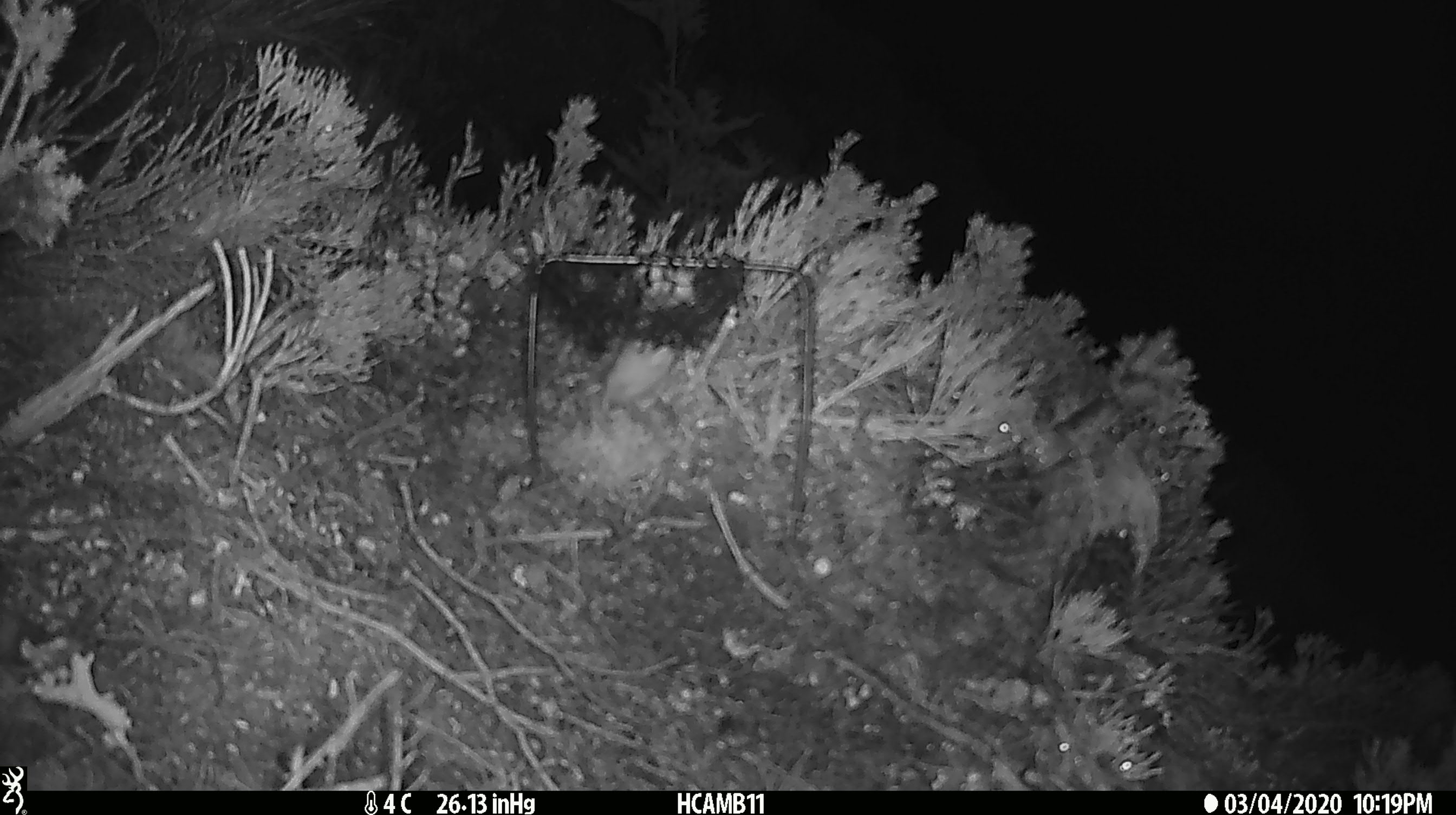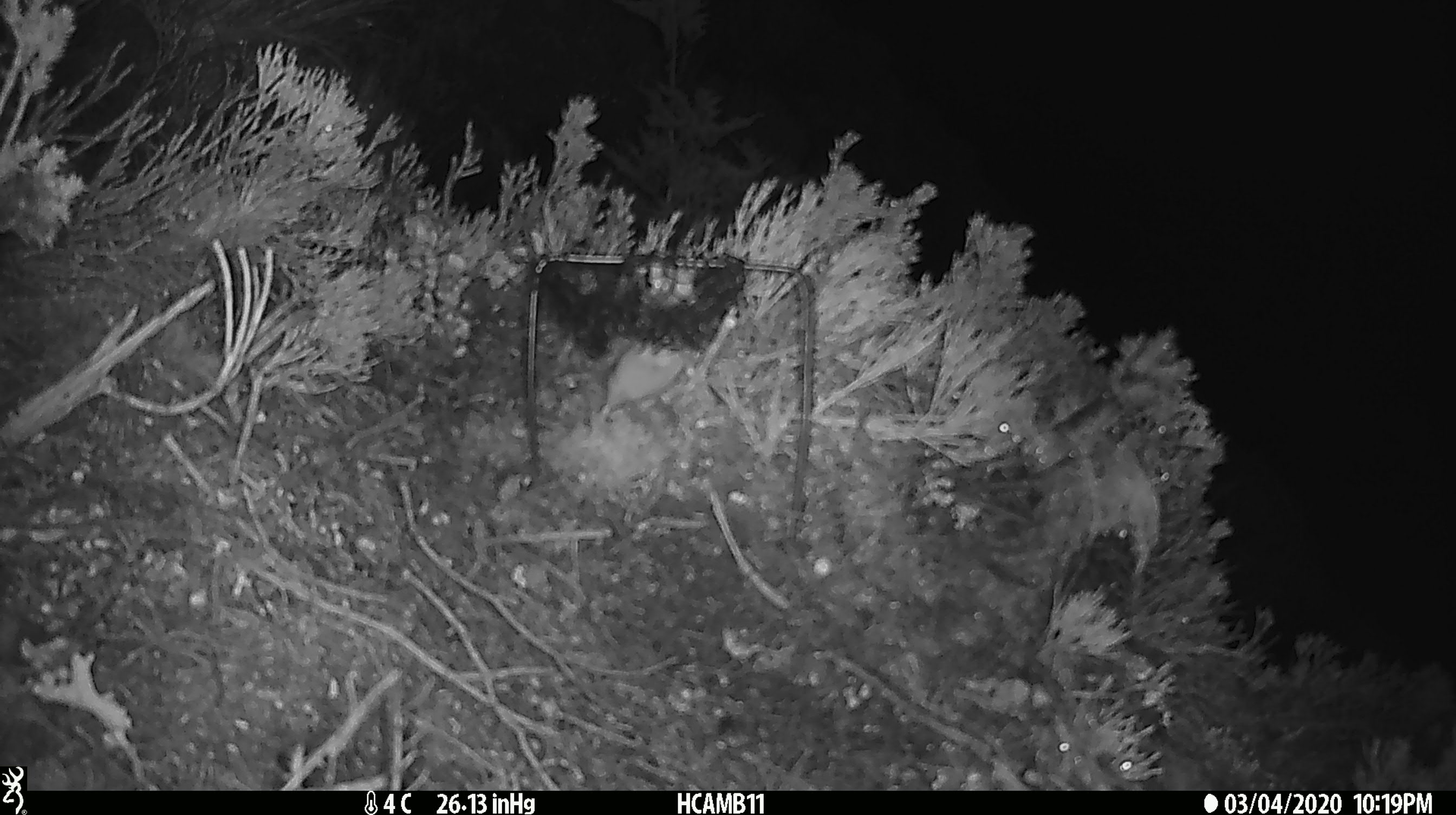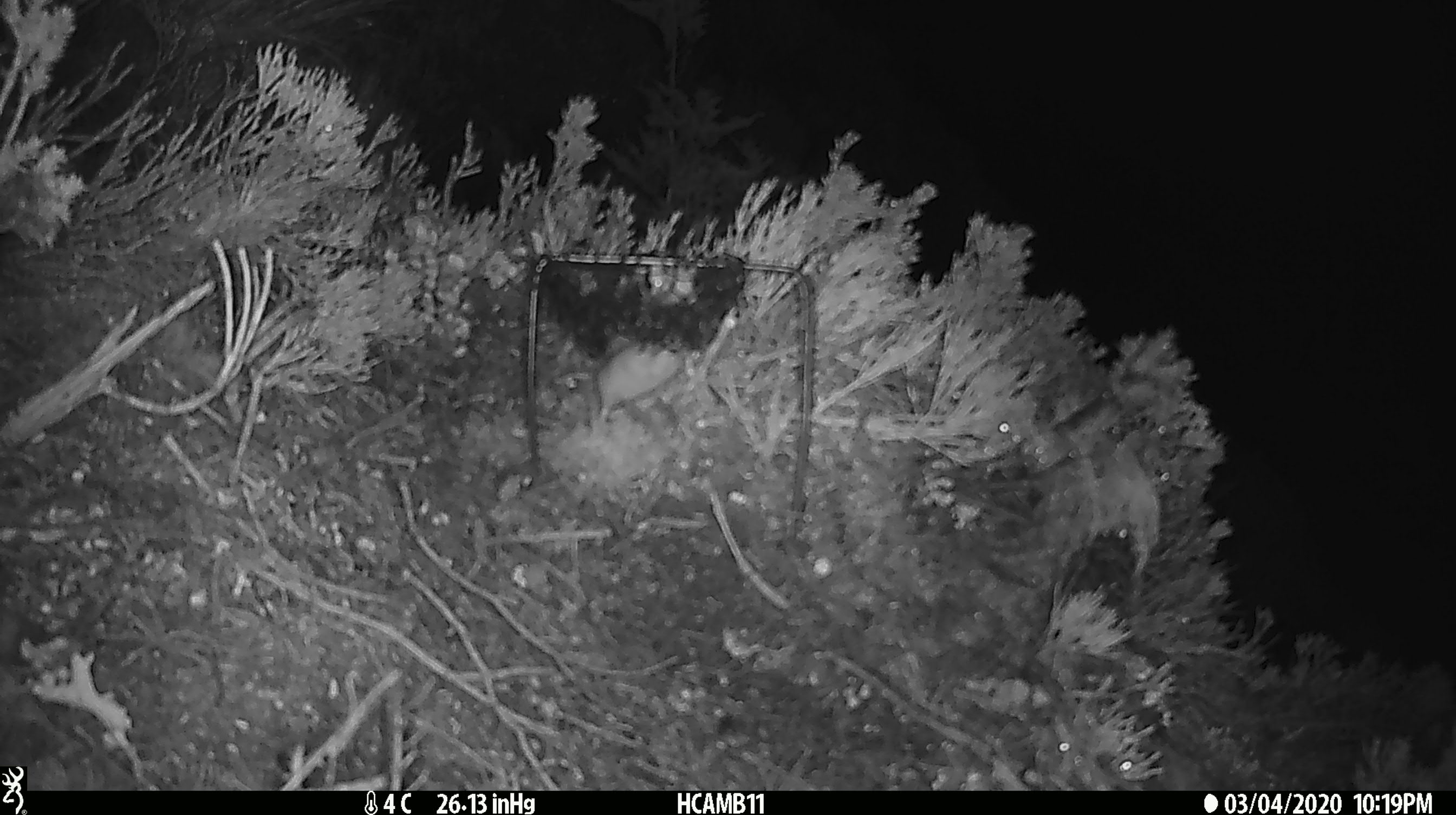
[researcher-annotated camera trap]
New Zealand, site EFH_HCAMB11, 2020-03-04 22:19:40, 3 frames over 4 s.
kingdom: Animalia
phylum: Chordata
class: Mammalia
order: Rodentia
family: Muridae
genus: Mus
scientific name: Mus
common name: mouse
Mouse (Mus).